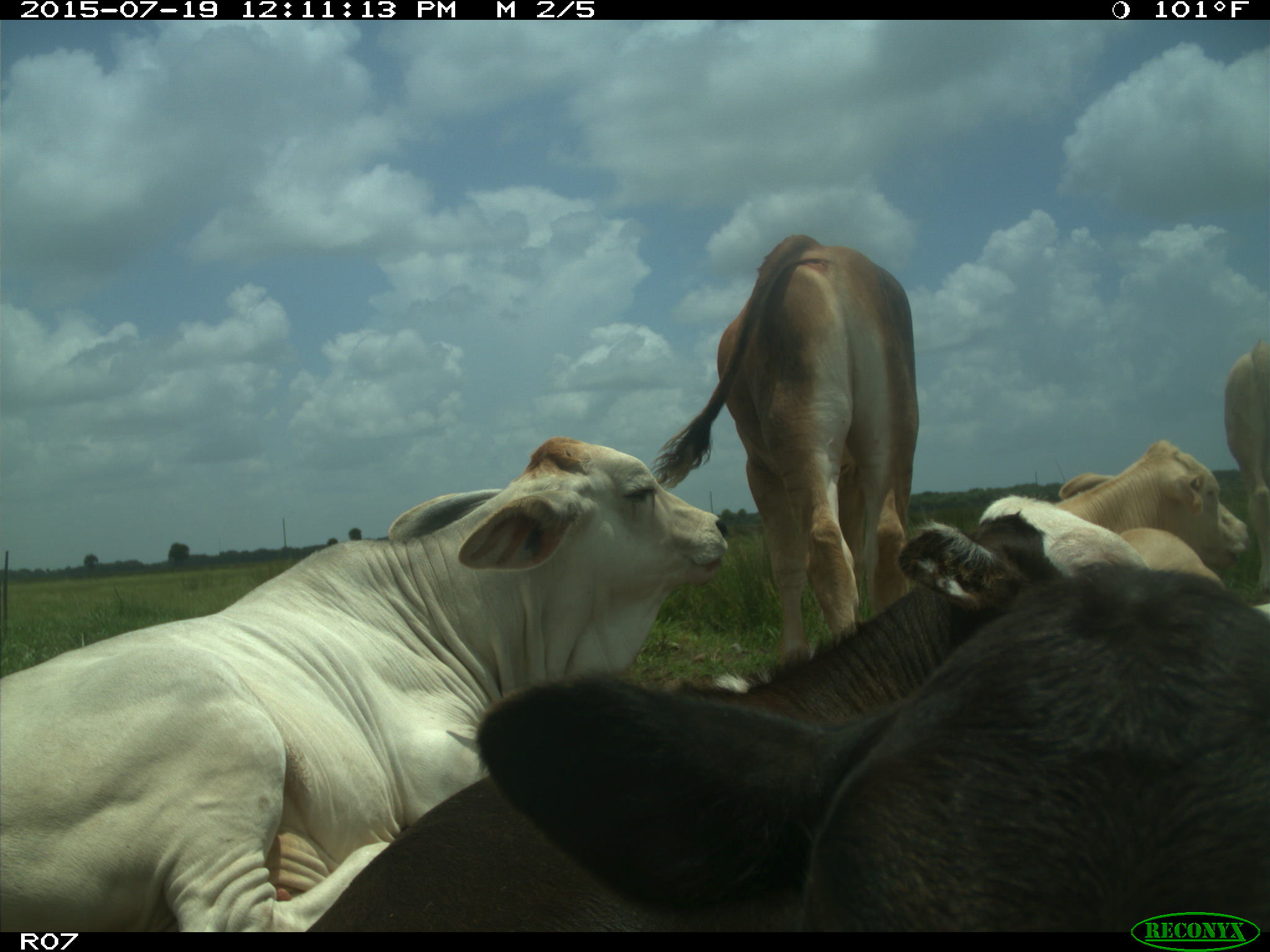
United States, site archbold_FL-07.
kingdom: Animalia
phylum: Chordata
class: Mammalia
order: Artiodactyla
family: Bovidae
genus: Bos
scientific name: Bos taurus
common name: domestic cow